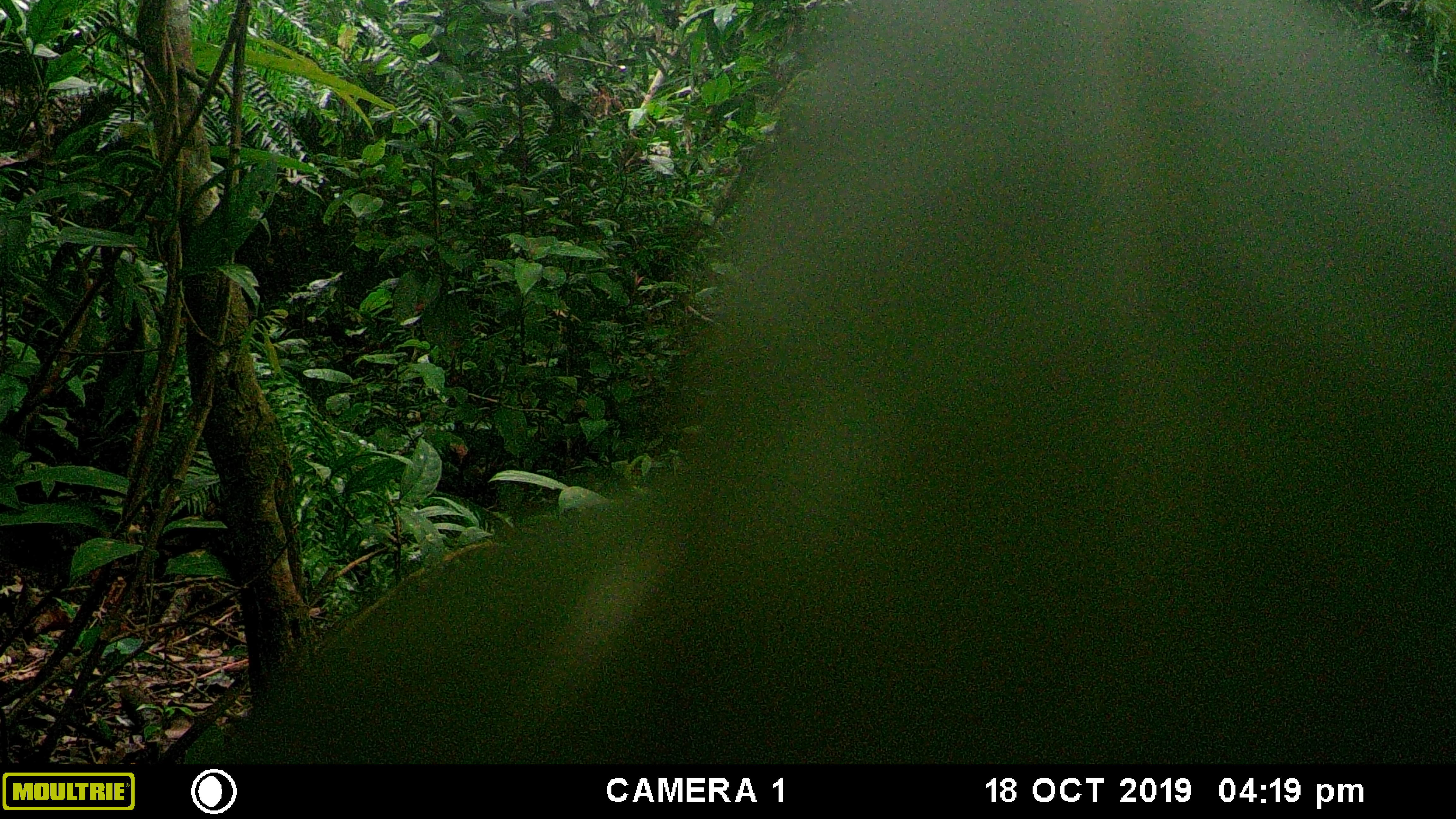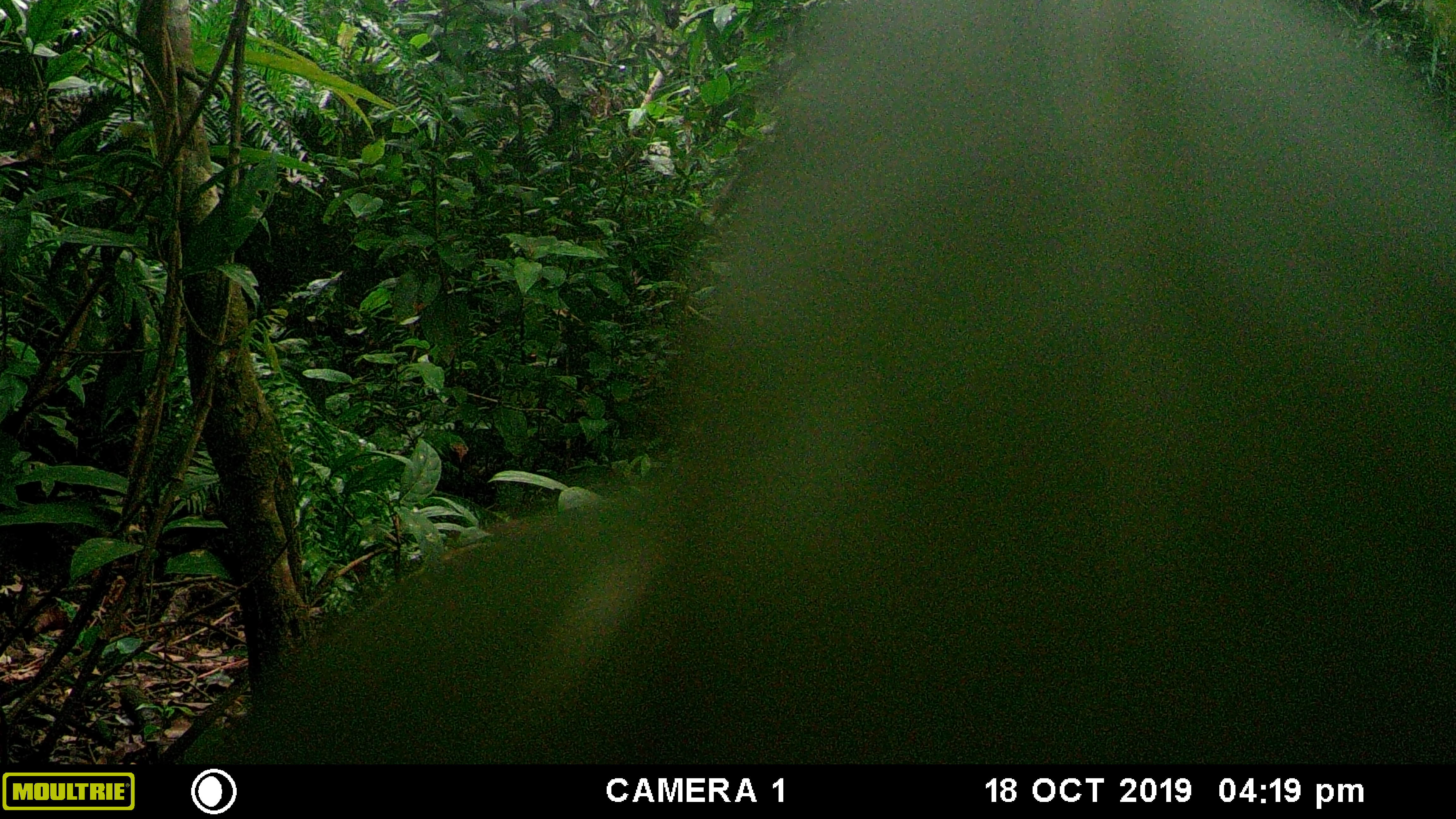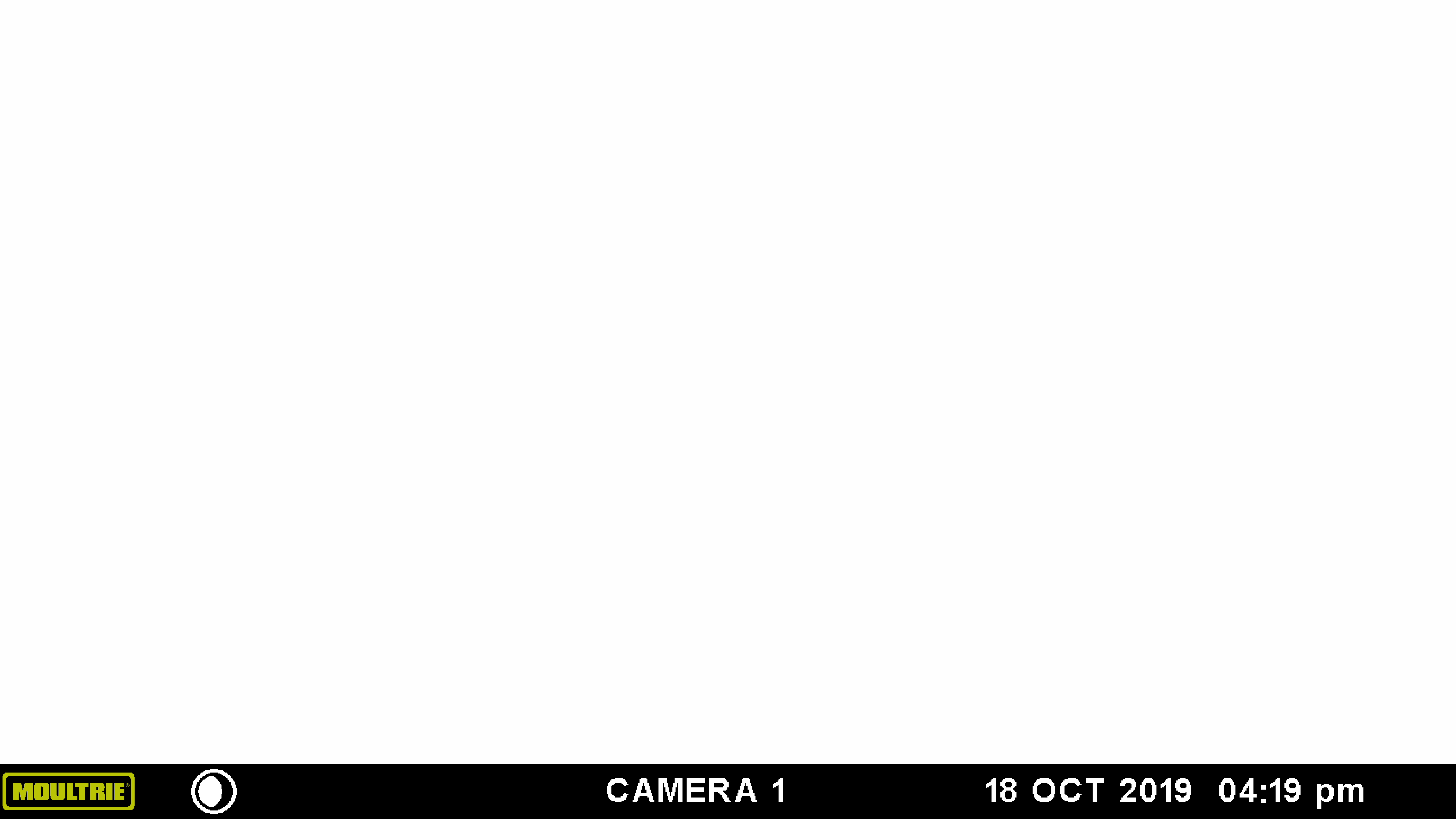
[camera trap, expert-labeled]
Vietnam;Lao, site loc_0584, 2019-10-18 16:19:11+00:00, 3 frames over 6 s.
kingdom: Animalia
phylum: Chordata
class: Mammalia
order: Artiodactyla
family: Suidae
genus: Sus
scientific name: Sus scrofa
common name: eurasian wild pig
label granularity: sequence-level